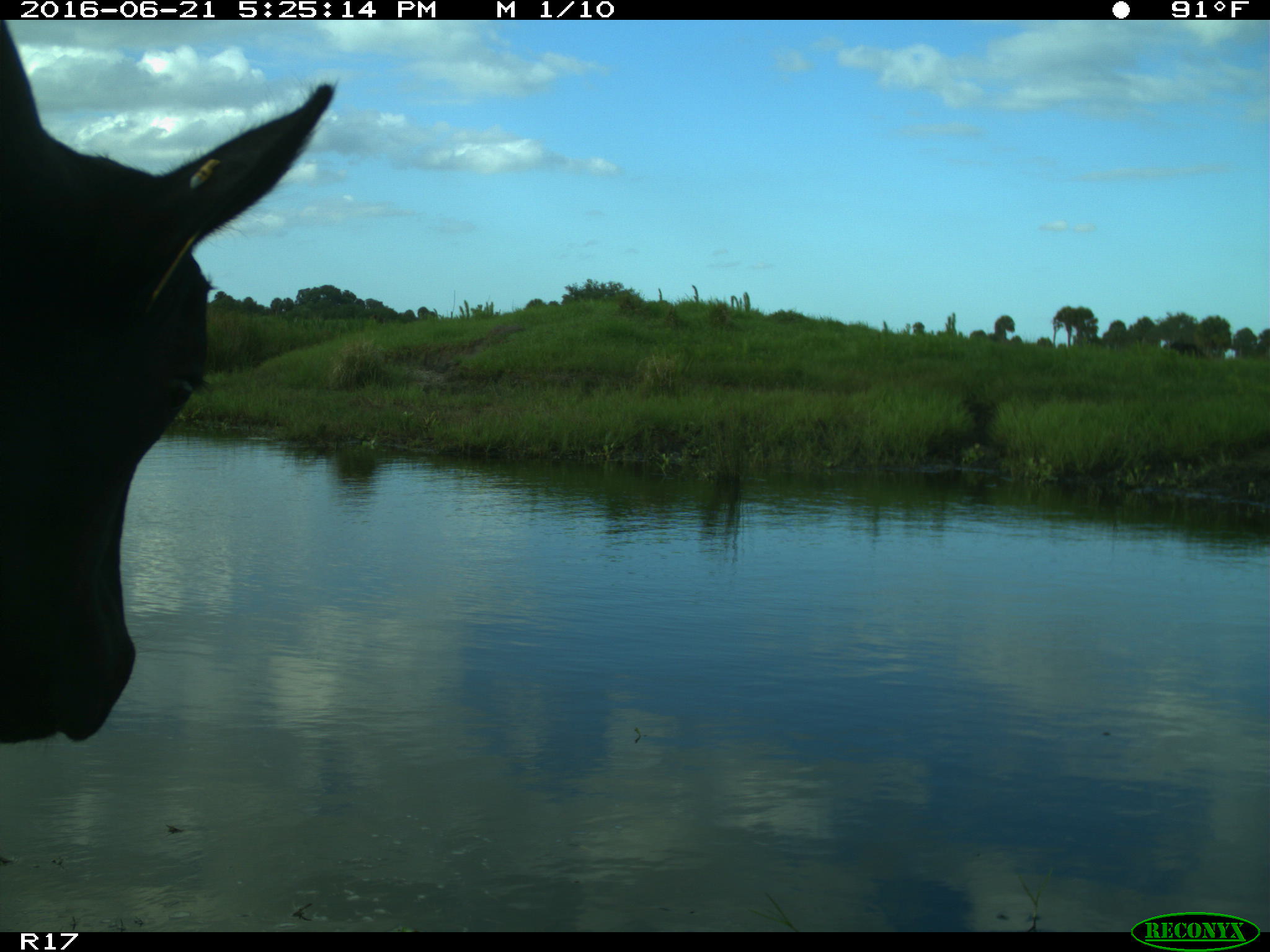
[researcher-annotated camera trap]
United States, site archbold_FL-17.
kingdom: Animalia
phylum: Chordata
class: Mammalia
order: Artiodactyla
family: Bovidae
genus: Bos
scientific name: Bos taurus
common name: domestic cow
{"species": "Bos taurus (domestic cow)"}